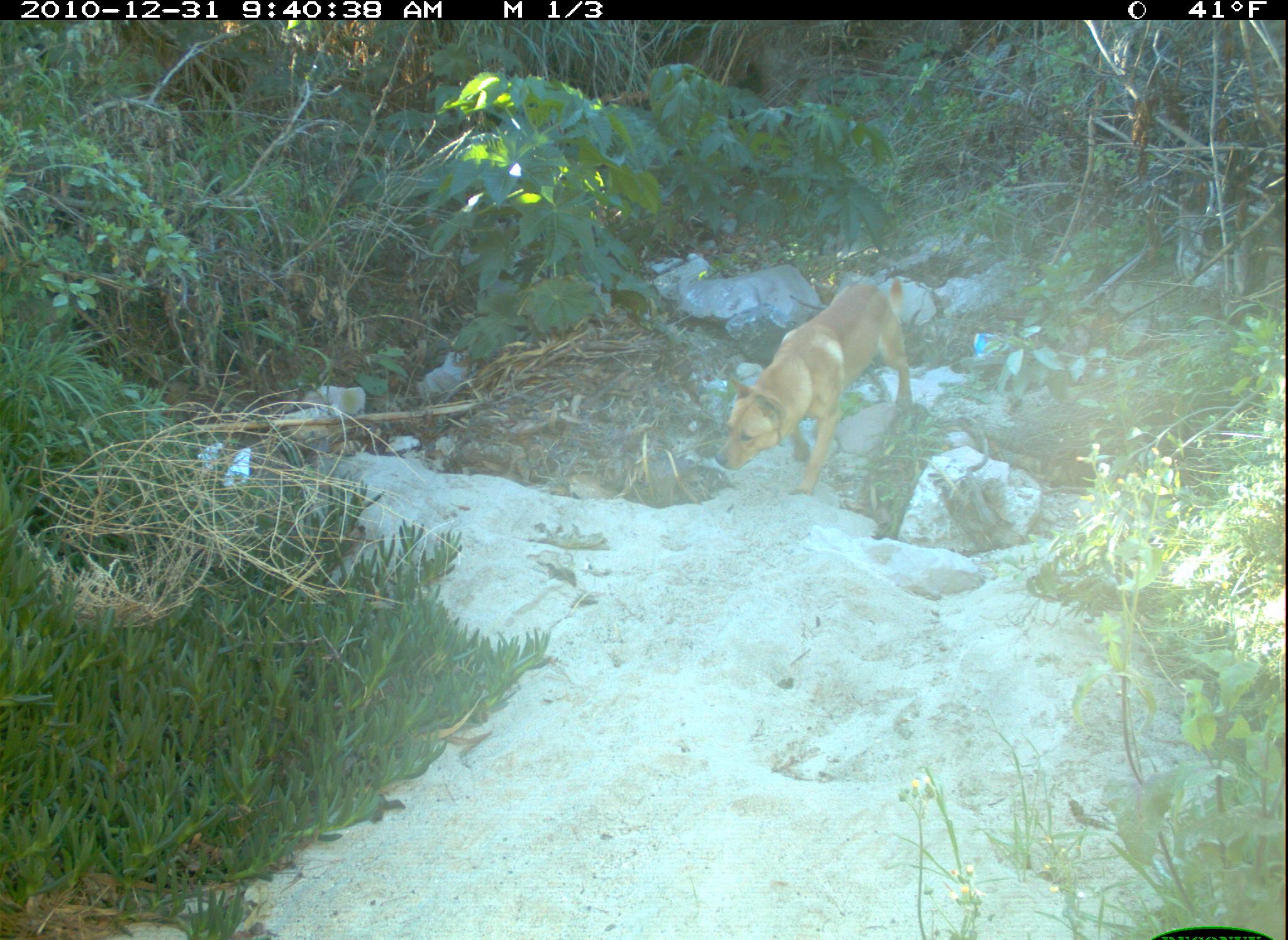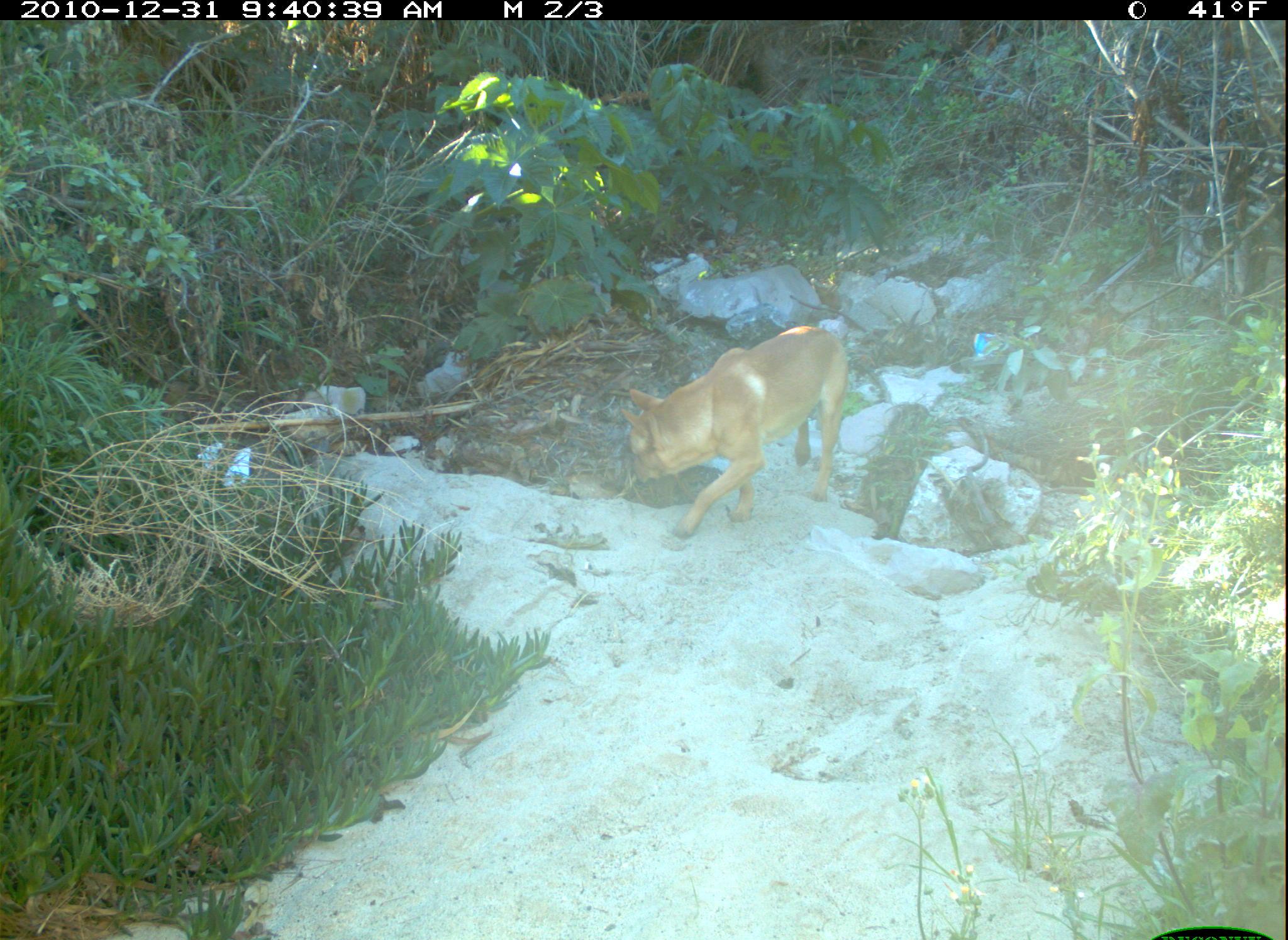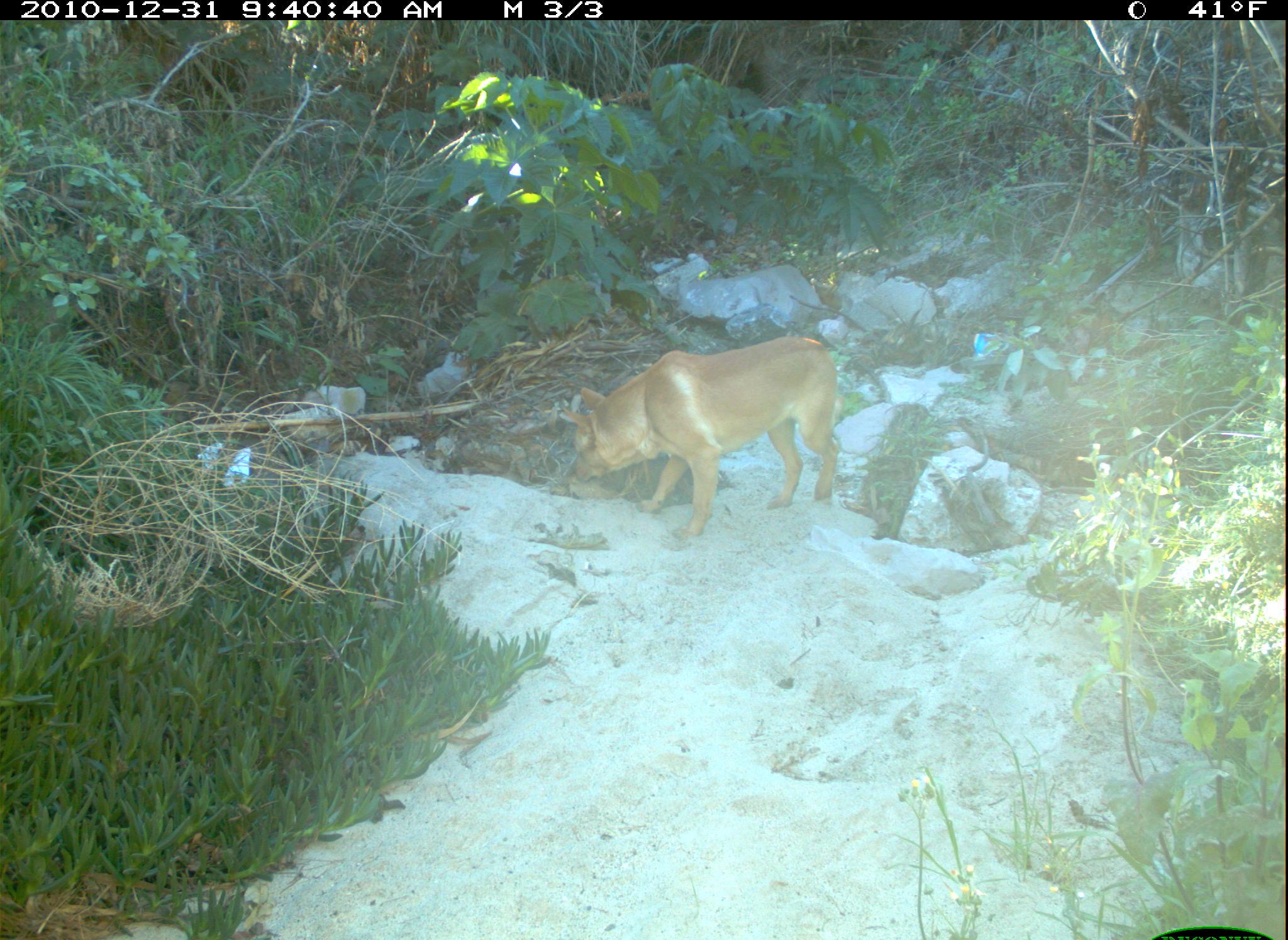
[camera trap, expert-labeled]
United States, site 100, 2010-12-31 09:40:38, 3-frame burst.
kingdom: Animalia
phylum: Chordata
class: Mammalia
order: Carnivora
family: Canidae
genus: Canis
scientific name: Canis familiaris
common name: domestic dog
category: dog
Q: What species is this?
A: Dog (domestic dog) (Canis familiaris).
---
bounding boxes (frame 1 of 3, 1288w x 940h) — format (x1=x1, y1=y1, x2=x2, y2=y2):
dog: (x1=715, y1=267, x2=914, y2=507)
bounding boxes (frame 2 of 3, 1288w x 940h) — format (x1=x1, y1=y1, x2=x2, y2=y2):
dog: (x1=592, y1=321, x2=869, y2=543)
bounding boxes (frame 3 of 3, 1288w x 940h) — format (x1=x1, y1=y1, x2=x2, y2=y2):
dog: (x1=555, y1=285, x2=881, y2=559)